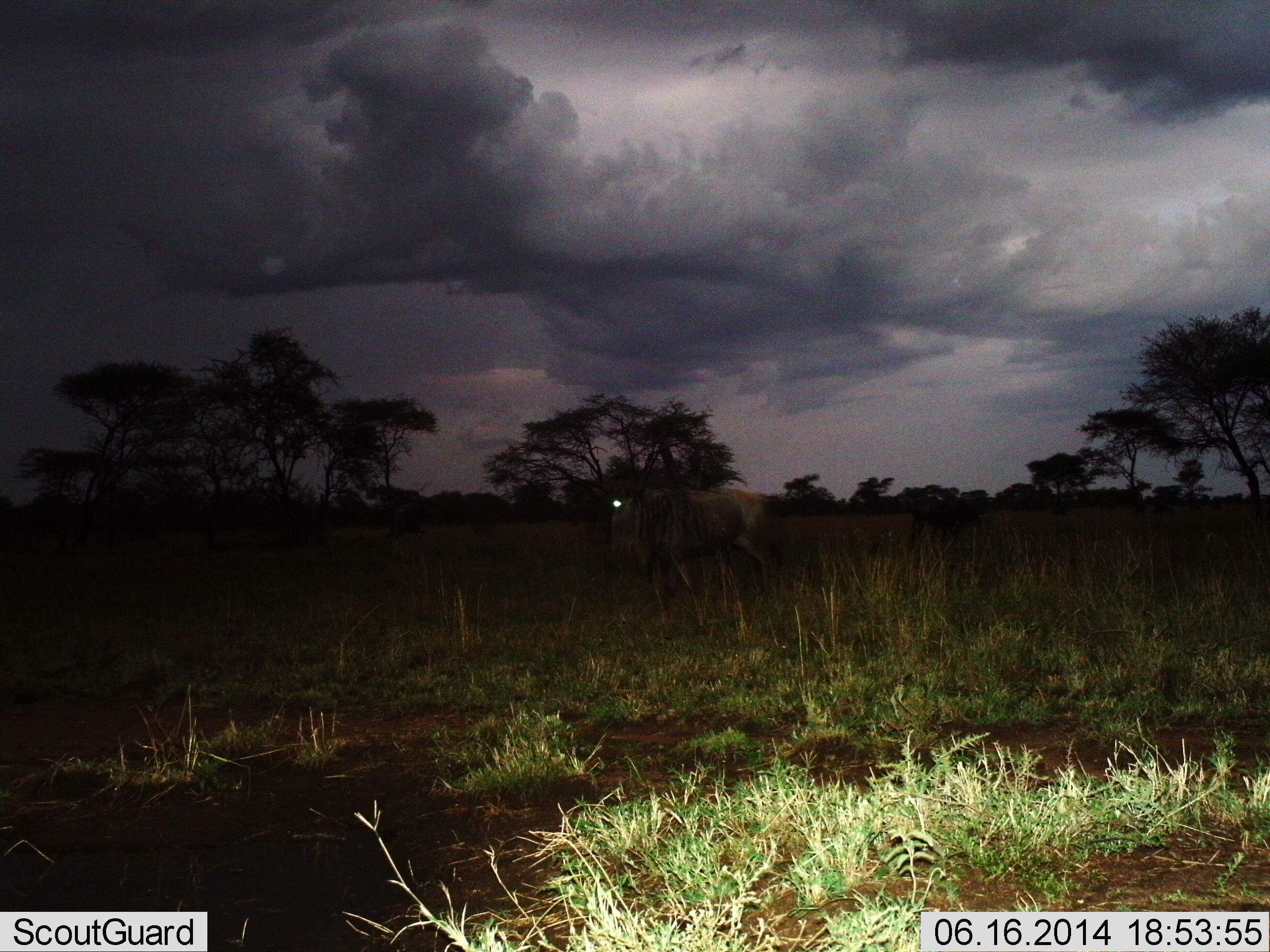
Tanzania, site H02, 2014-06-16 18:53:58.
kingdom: Animalia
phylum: Chordata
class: Mammalia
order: Artiodactyla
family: Bovidae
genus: Connochaetes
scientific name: Connochaetes taurinus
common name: blue wildebeest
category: wildebeest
Wildebeest (blue wildebeest) (Connochaetes taurinus), count 1. Behavior (volunteer vote fractions): standing 40%, resting 0%, moving 60%, interacting 0%. Young present (vote fraction): 0%. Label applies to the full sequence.